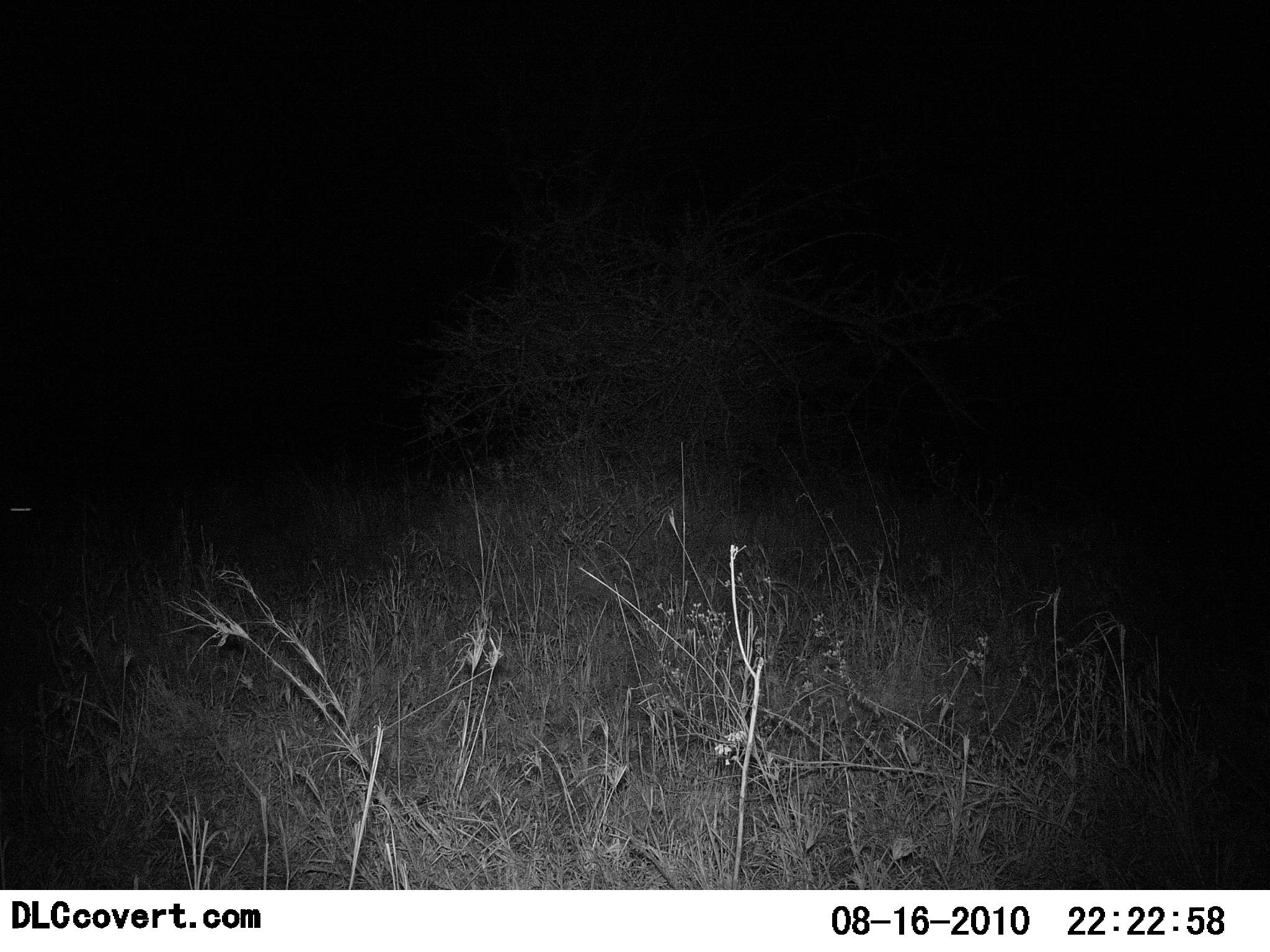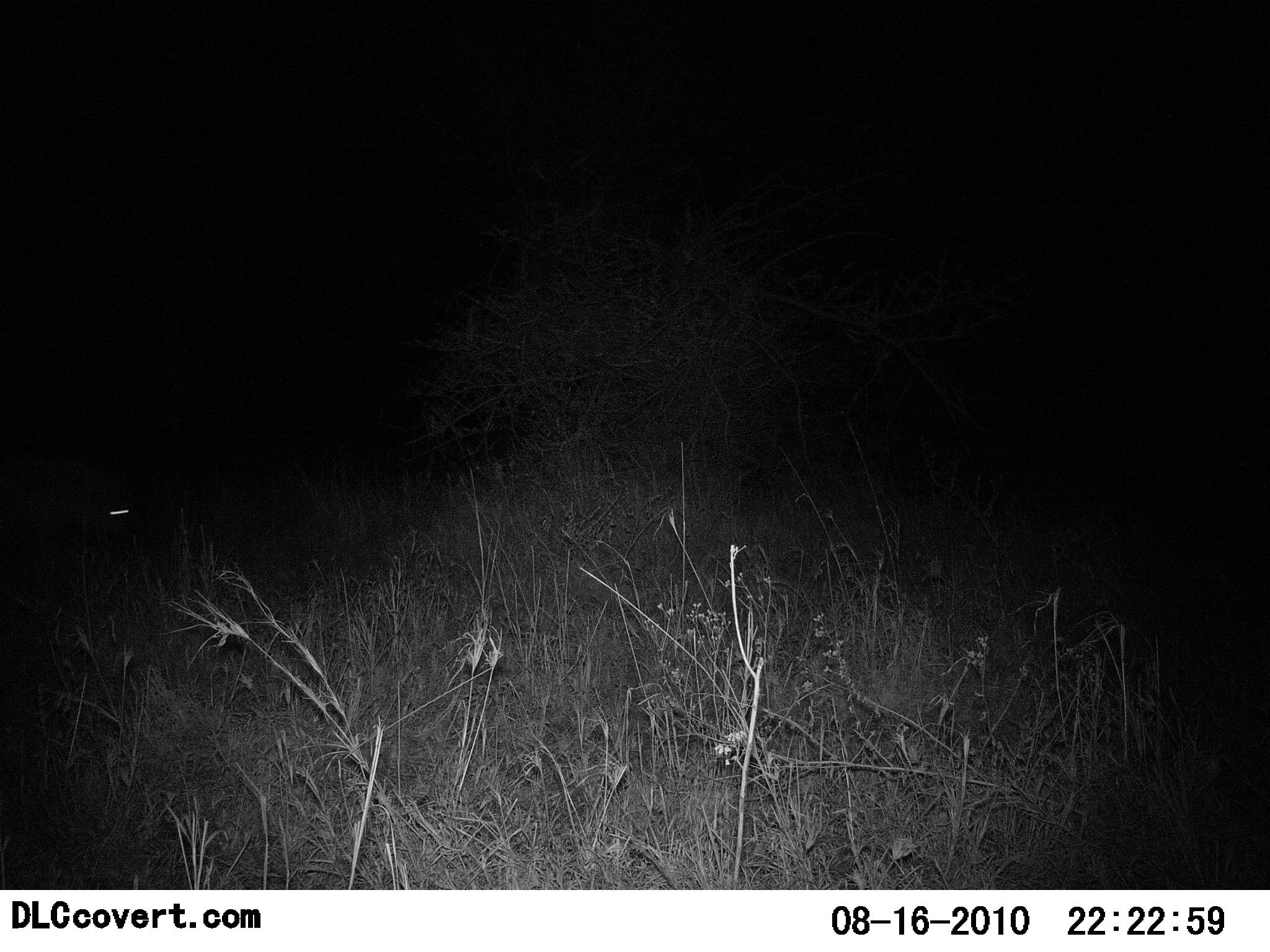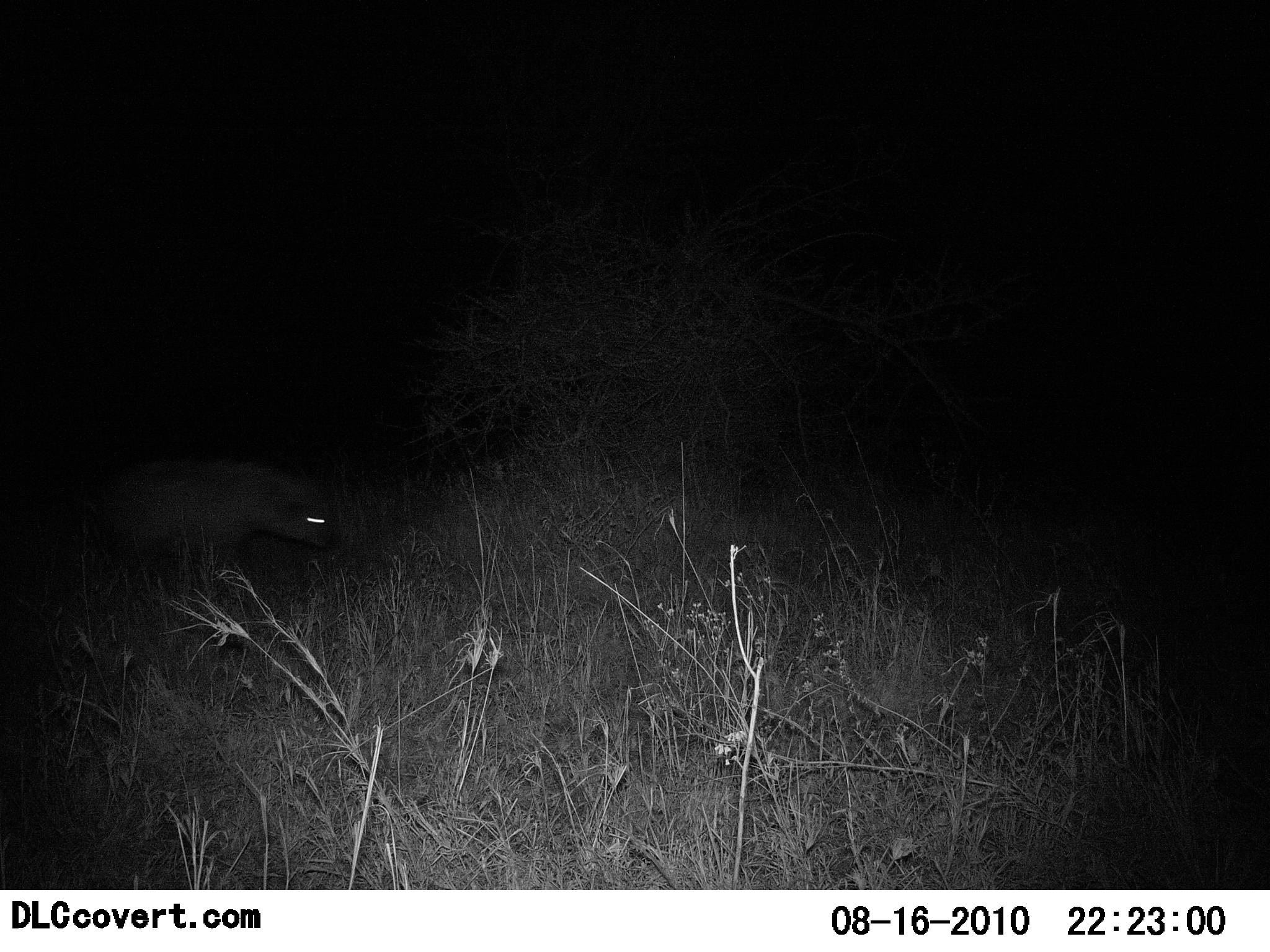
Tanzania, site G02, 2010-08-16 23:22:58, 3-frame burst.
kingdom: Animalia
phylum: Chordata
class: Mammalia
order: Carnivora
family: Hyaenidae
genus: Crocuta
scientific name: Crocuta crocuta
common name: spotted hyena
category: hyenaspotted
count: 1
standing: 0%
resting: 0%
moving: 100%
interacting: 0%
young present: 0%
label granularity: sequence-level